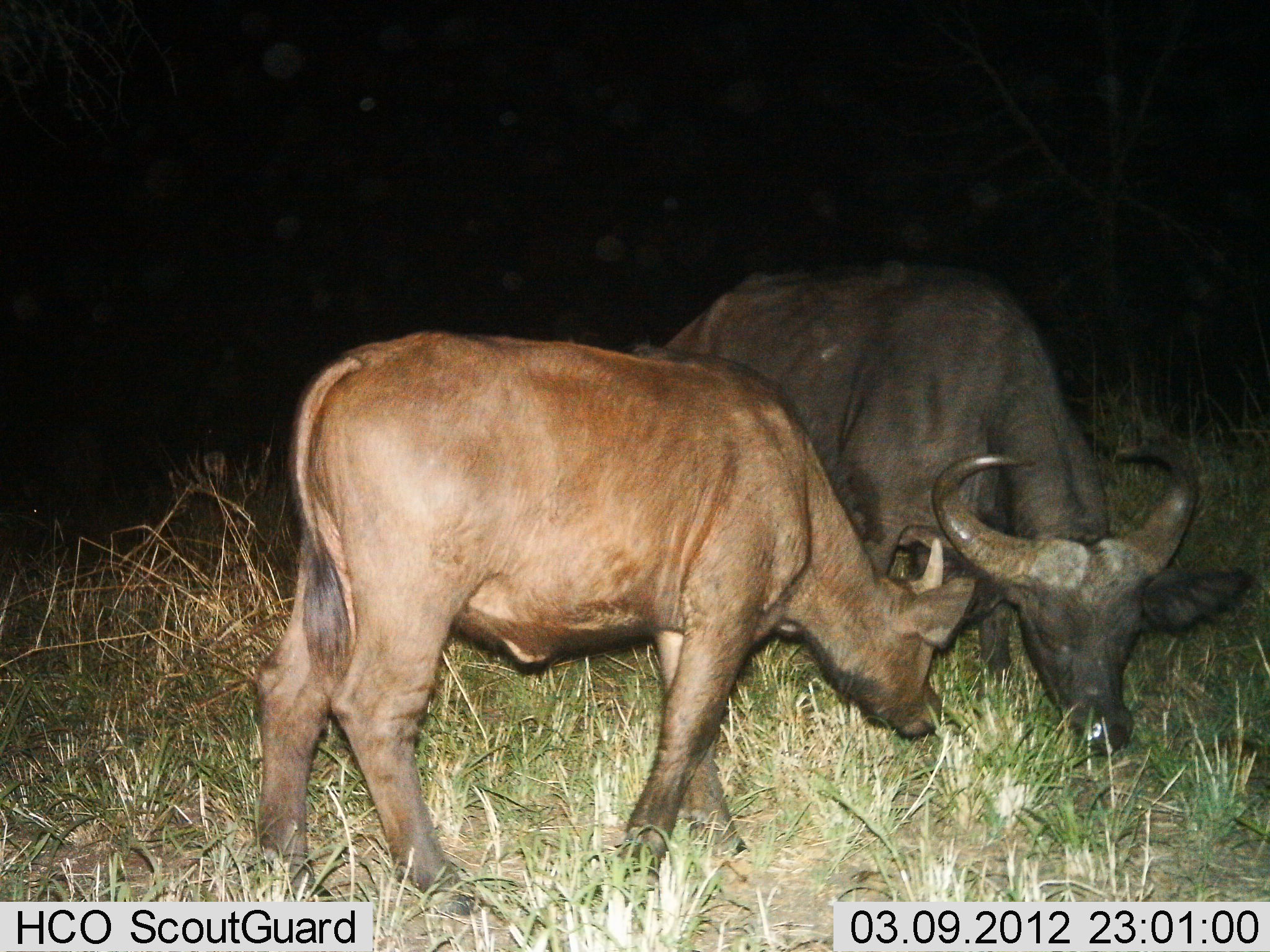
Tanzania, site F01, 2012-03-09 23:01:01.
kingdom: Animalia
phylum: Chordata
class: Mammalia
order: Artiodactyla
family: Bovidae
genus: Syncerus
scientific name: Syncerus caffer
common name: cape buffalo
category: buffalo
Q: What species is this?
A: Buffalo (cape buffalo) (Syncerus caffer).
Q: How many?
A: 2.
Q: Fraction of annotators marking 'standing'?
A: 53%.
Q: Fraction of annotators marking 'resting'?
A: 0%.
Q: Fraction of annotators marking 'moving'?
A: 0%.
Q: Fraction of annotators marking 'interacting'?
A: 12%.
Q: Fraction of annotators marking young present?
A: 88%.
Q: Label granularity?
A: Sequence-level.